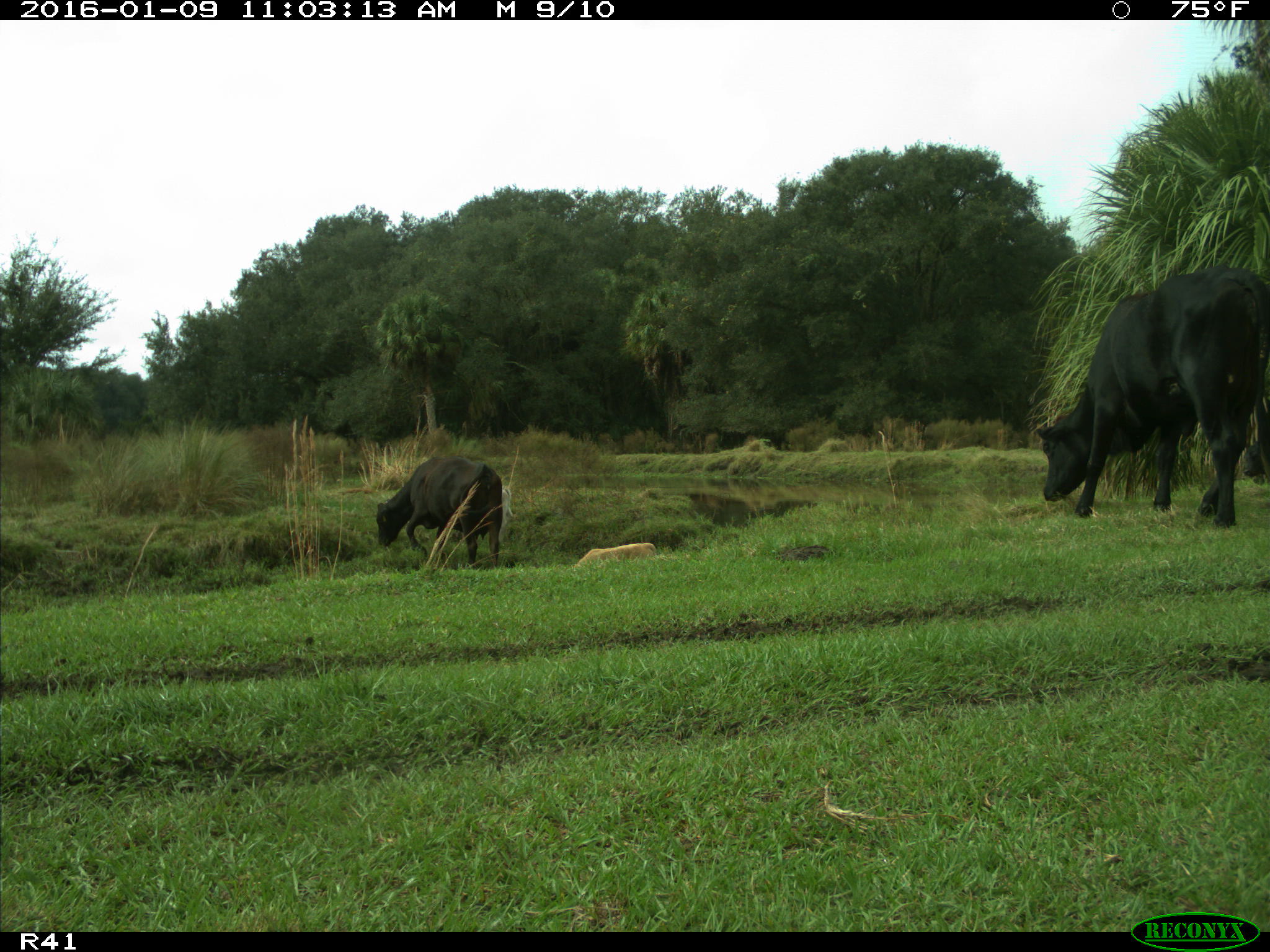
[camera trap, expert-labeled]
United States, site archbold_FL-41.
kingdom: Animalia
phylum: Chordata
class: Mammalia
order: Artiodactyla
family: Bovidae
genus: Bos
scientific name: Bos taurus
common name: domestic cow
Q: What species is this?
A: Bos taurus (domestic cow).